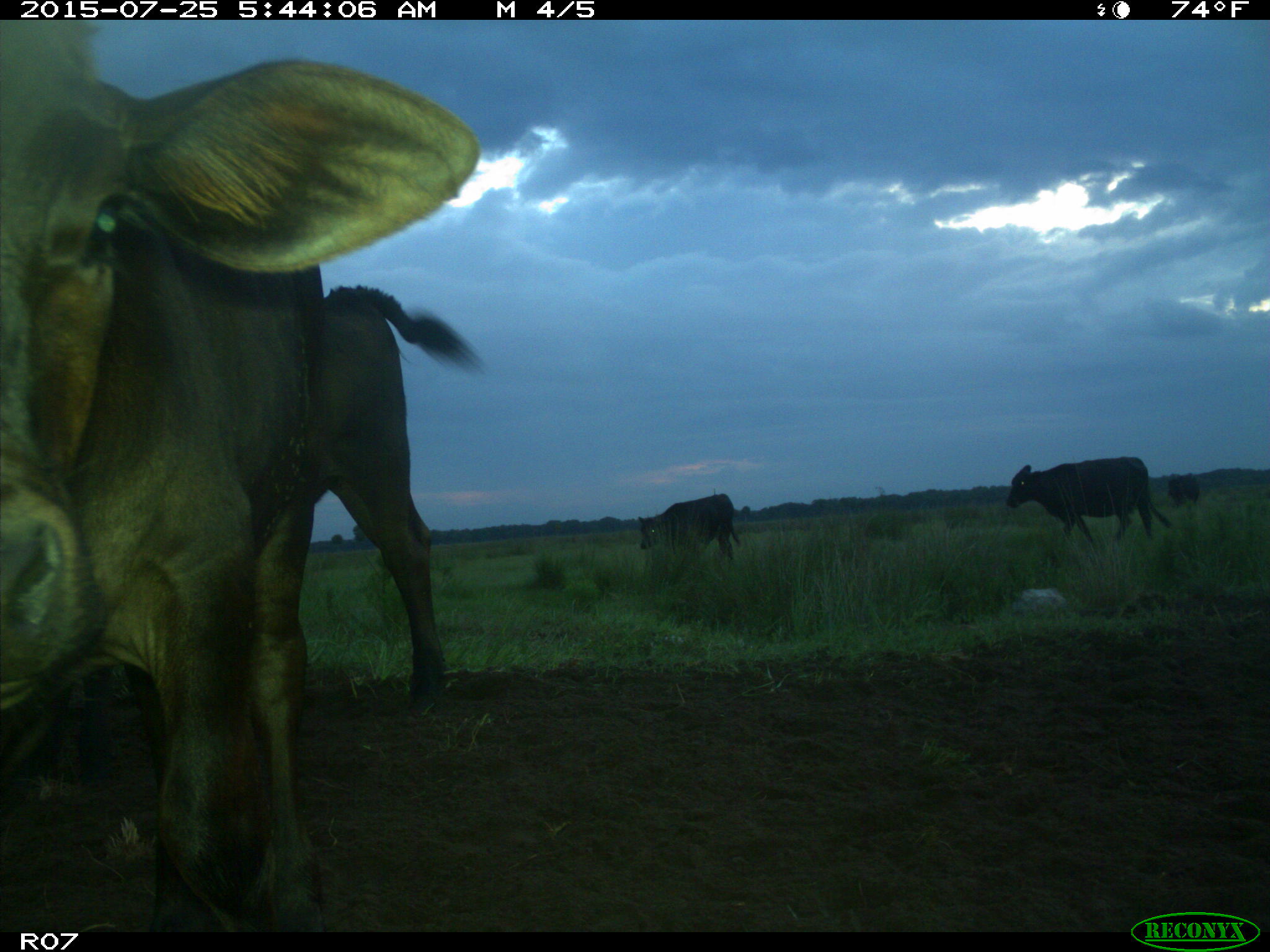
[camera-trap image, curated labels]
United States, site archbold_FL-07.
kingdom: Animalia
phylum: Chordata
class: Mammalia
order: Artiodactyla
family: Bovidae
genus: Bos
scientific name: Bos taurus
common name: domestic cow